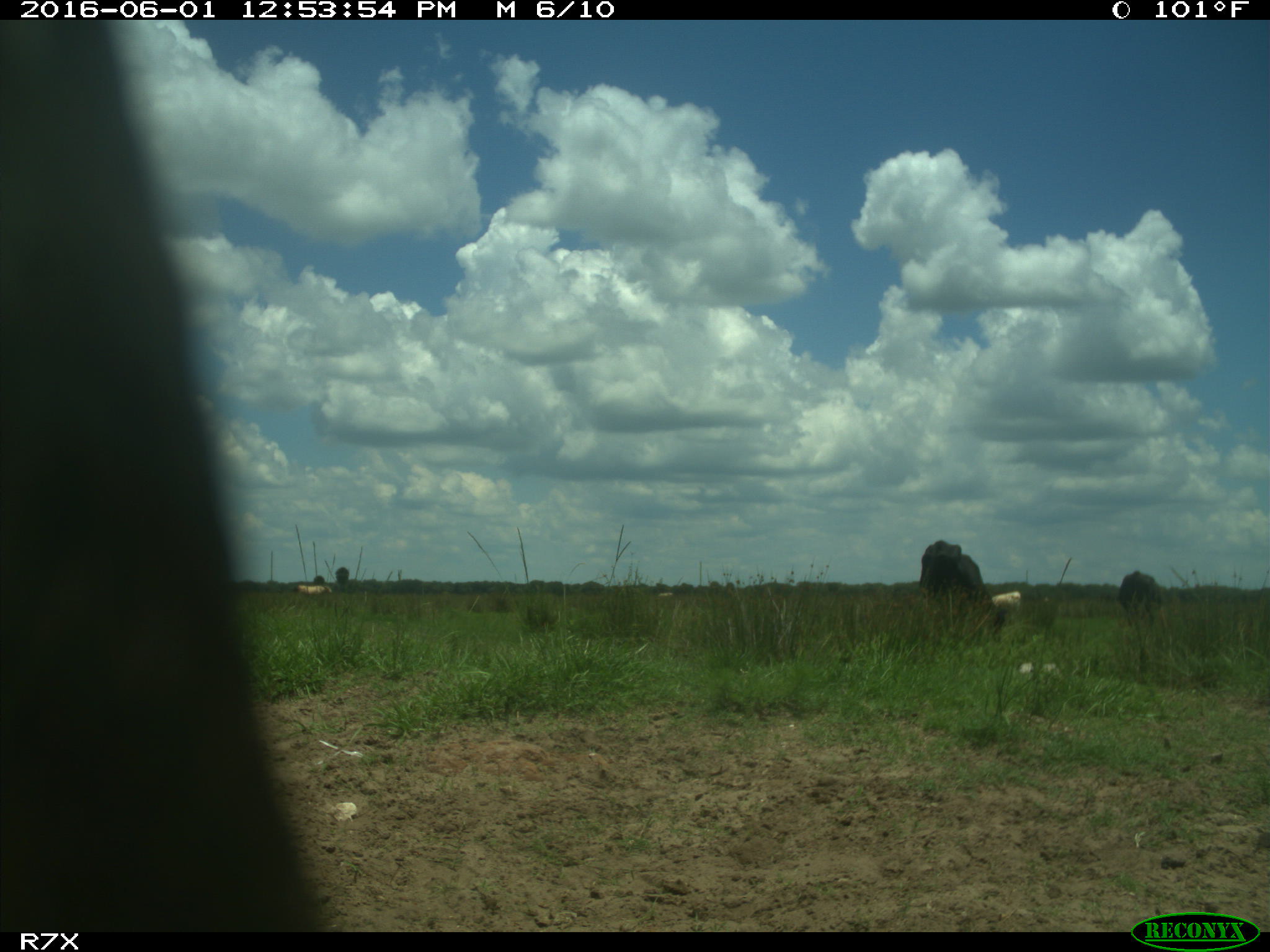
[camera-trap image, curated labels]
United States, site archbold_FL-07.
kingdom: Animalia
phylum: Chordata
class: Mammalia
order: Artiodactyla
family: Bovidae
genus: Bos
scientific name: Bos taurus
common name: domestic cow